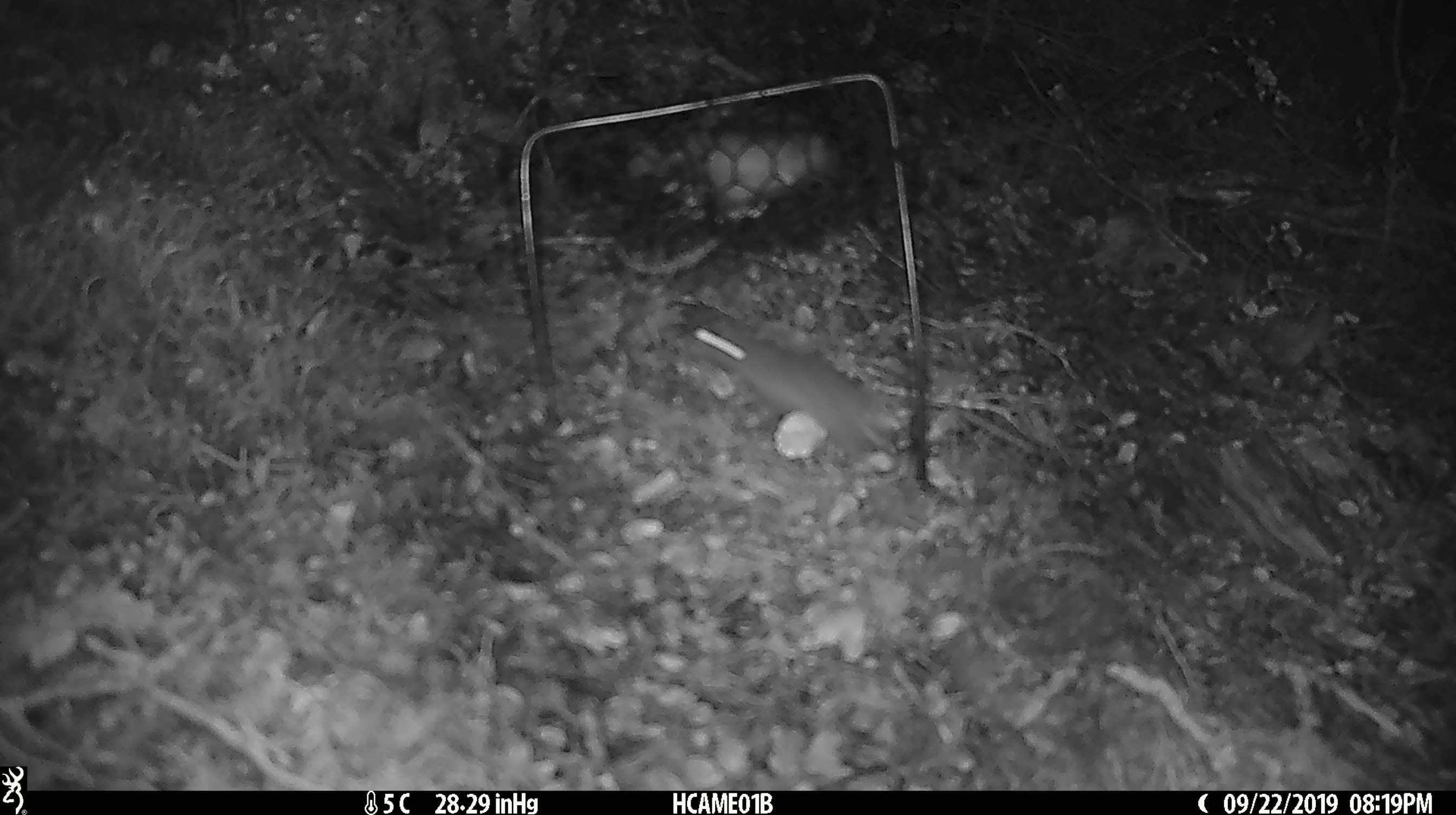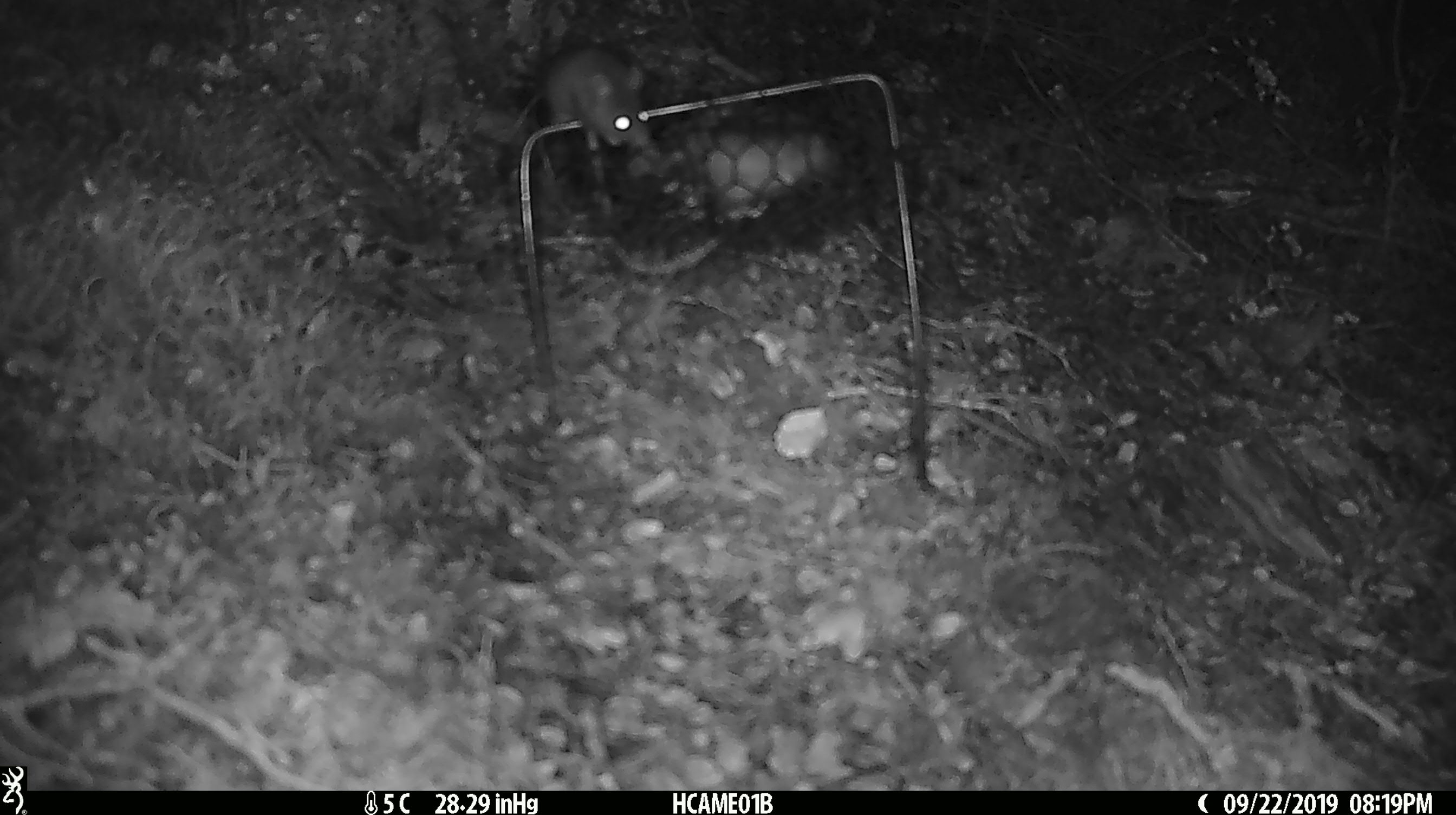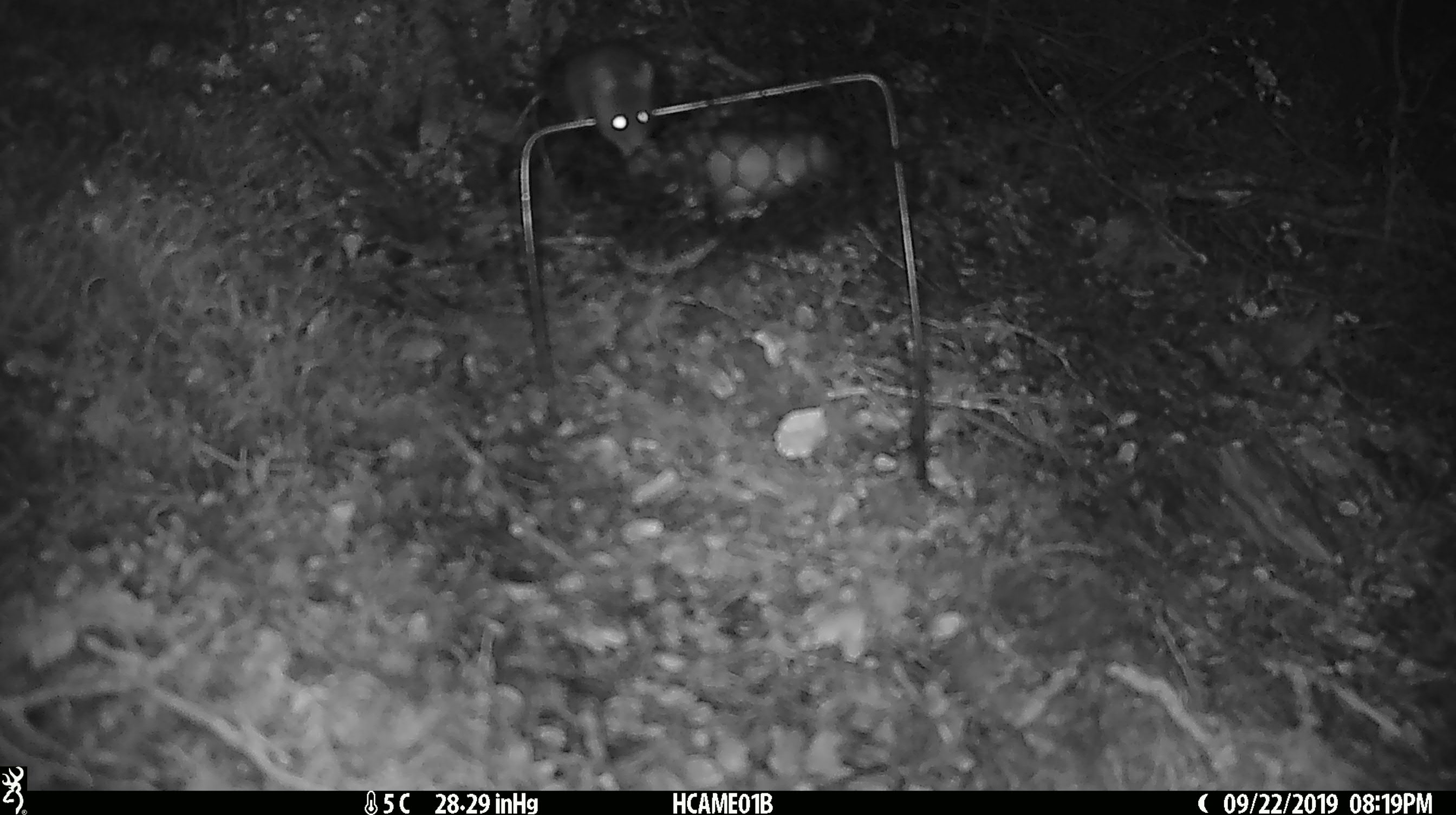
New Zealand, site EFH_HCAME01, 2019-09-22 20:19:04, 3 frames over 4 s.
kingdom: Animalia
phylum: Chordata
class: Mammalia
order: Rodentia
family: Muridae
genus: Mus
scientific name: Mus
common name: mouse